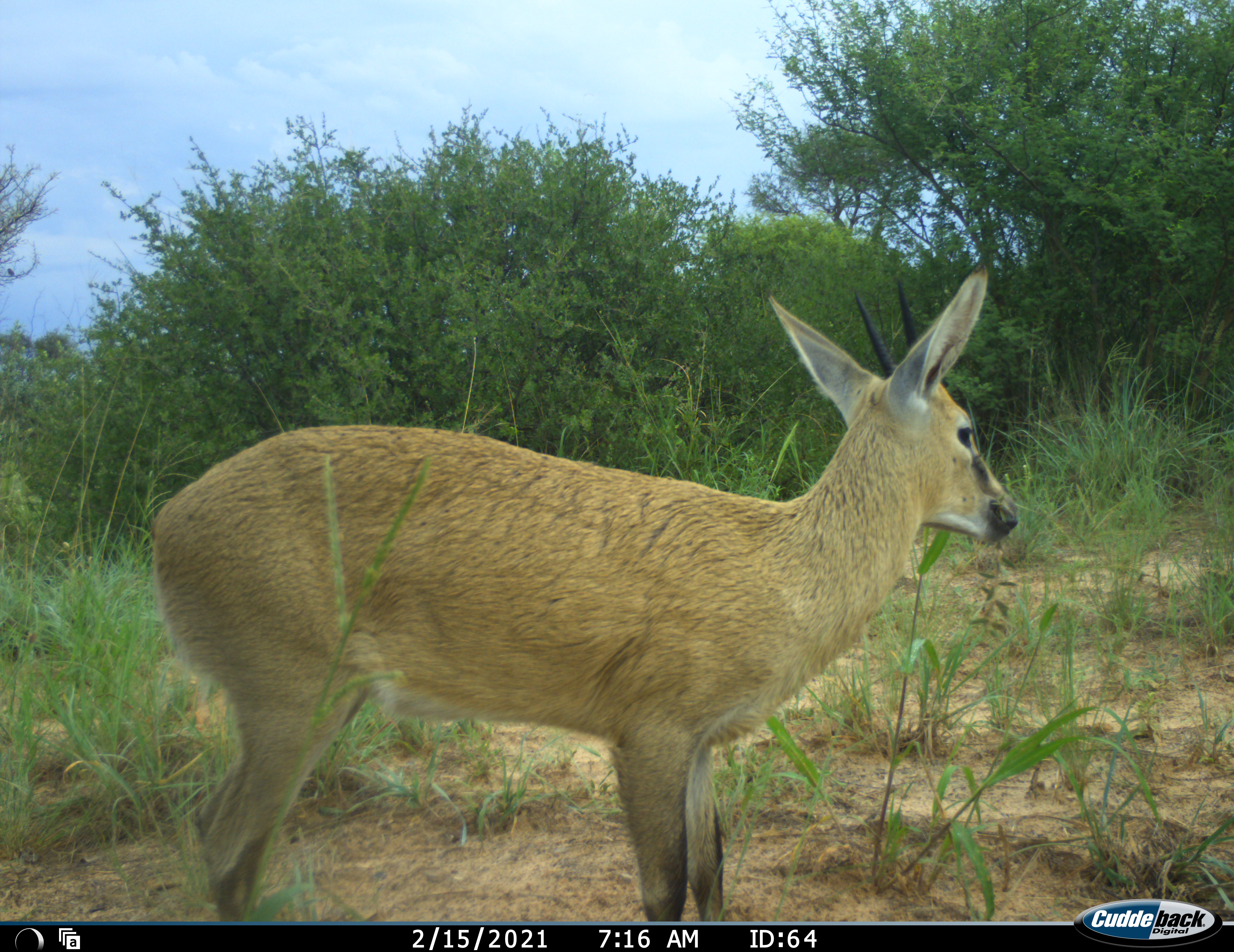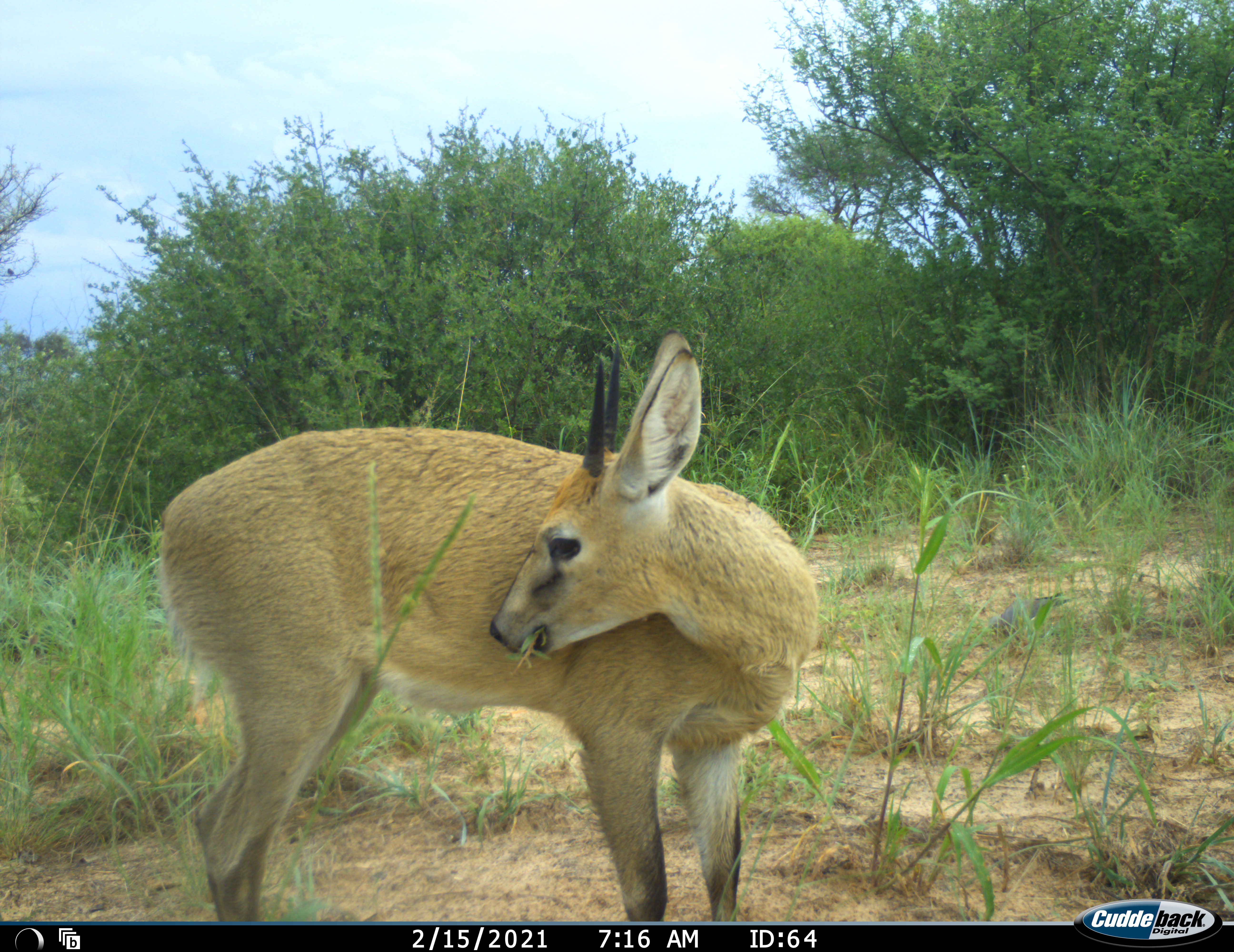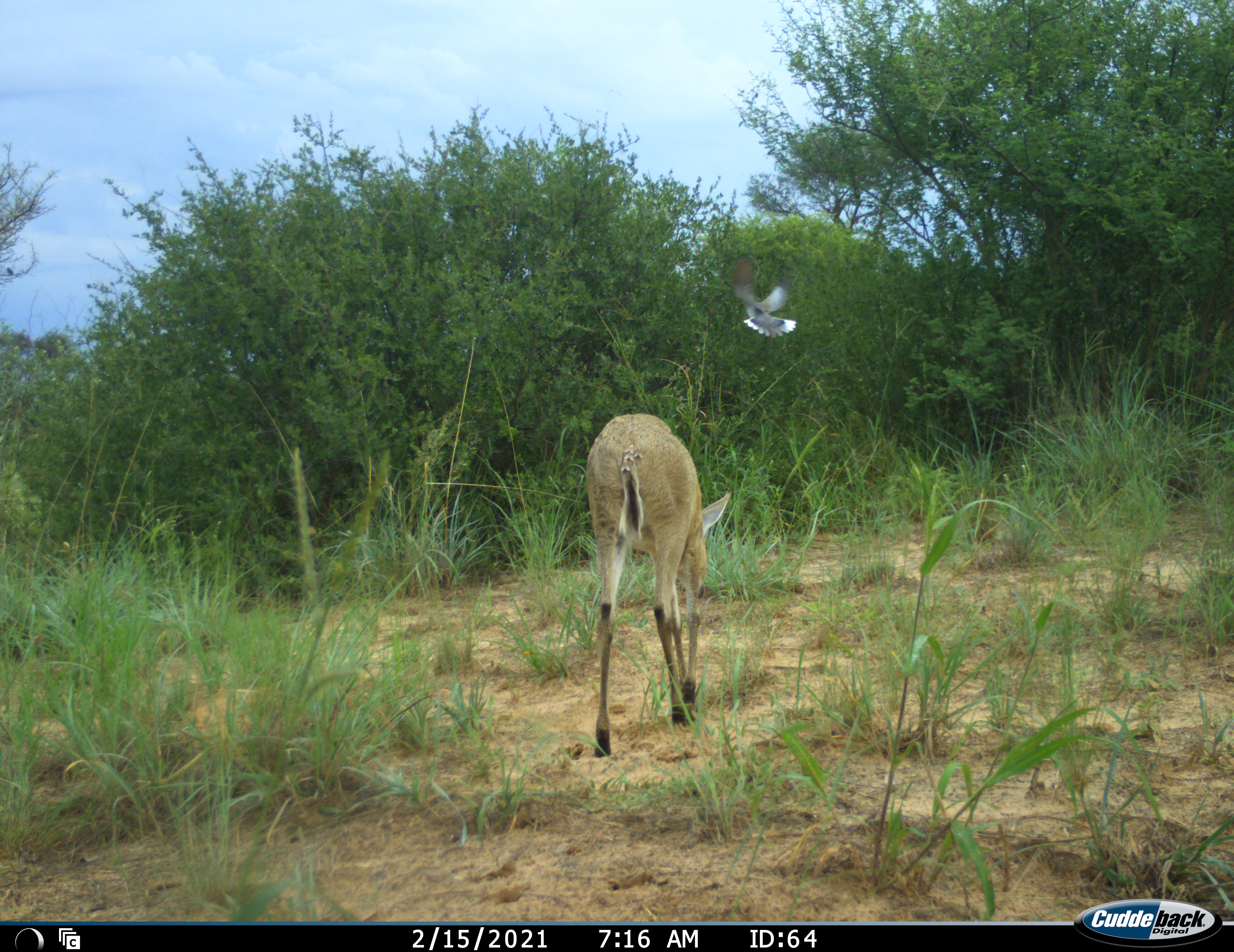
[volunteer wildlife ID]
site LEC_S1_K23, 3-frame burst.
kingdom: Animalia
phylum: Chordata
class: Mammalia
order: Artiodactyla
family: Bovidae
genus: Sylvicapra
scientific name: Sylvicapra grimmia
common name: common duiker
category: duikercommongrey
Duikercommongrey (common duiker) (Sylvicapra grimmia), count 1. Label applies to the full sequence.